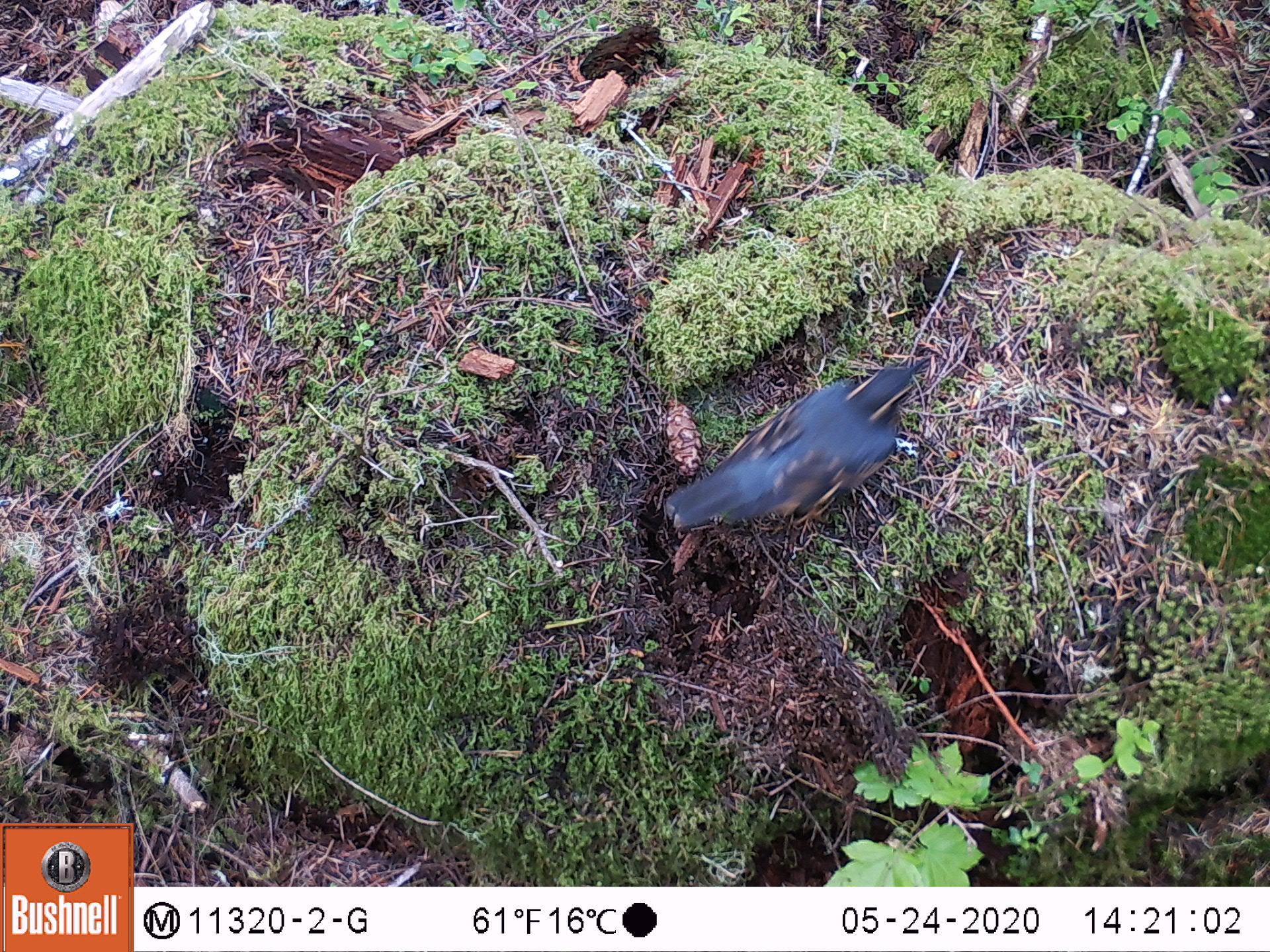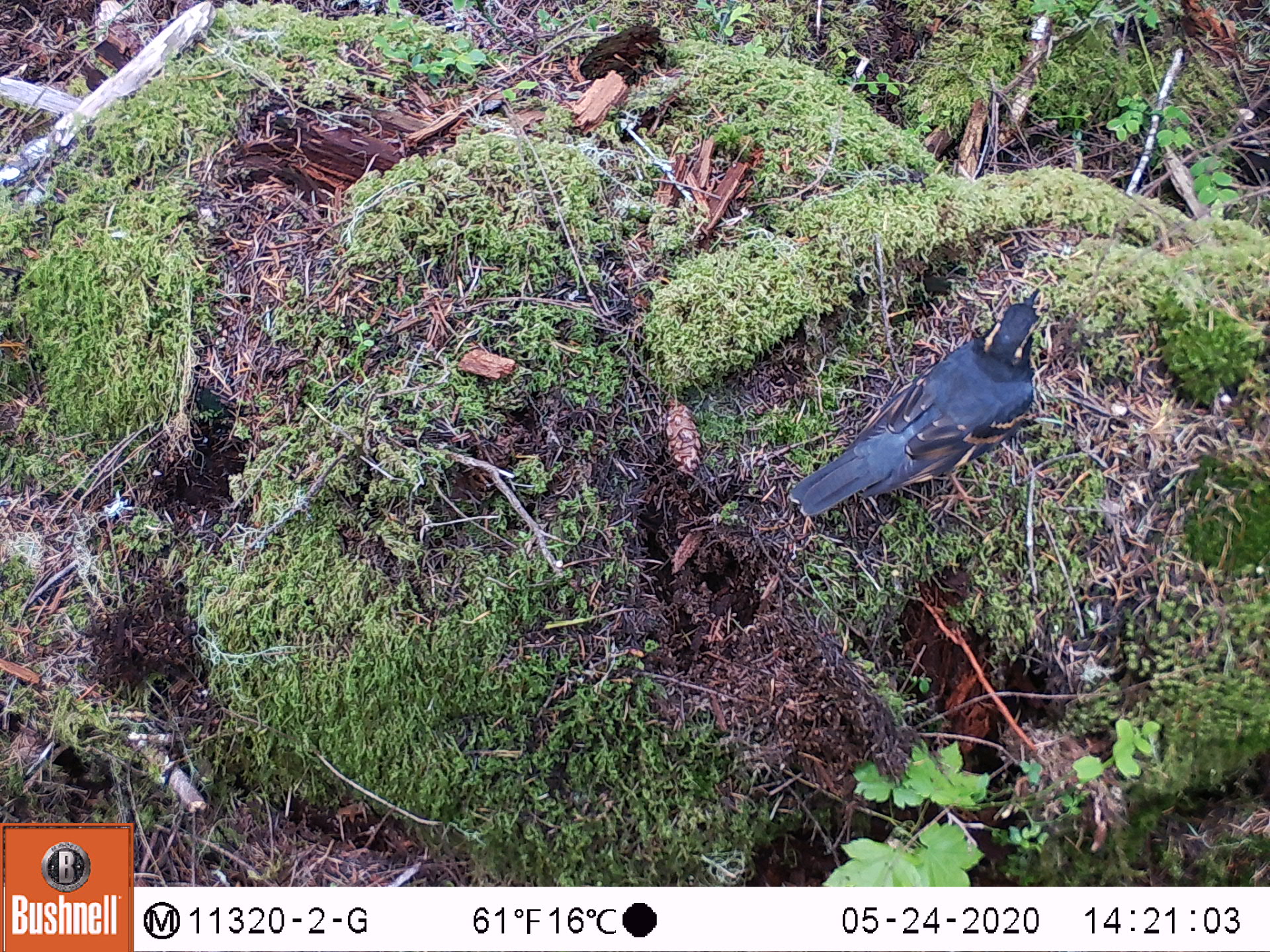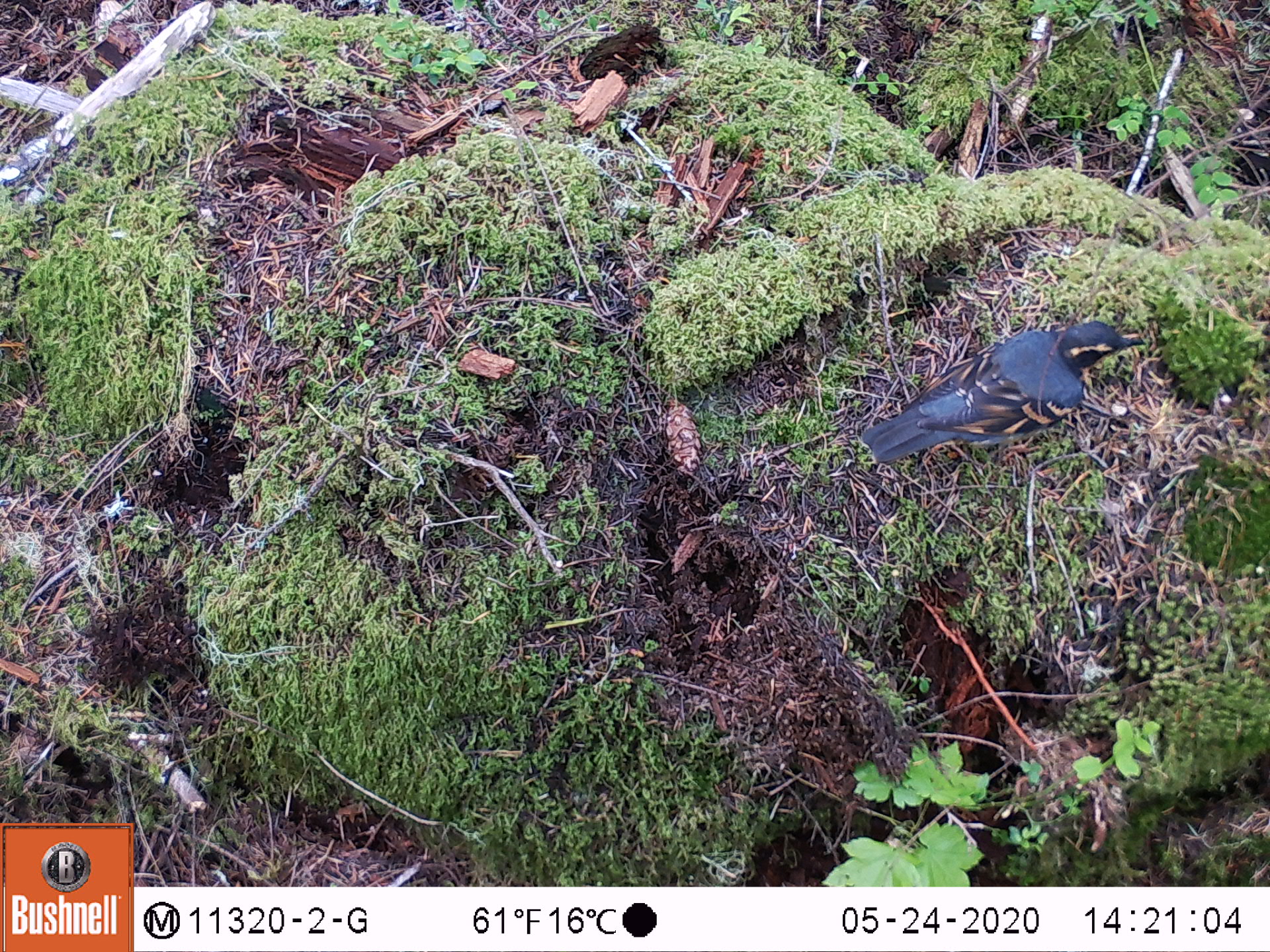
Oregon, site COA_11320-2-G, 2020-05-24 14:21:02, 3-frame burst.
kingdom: Animalia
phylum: Chordata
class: Aves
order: Passeriformes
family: Turdidae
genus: Ixoreus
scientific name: Ixoreus naevius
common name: varied thrush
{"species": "varied thrush (Ixoreus naevius)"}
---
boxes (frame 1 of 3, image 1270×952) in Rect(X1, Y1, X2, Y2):
varied thrush: Rect(661, 350, 933, 543)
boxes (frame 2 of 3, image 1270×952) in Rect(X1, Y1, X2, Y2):
varied thrush: Rect(796, 289, 1047, 516)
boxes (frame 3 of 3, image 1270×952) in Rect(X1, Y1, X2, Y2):
varied thrush: Rect(858, 315, 1143, 461)